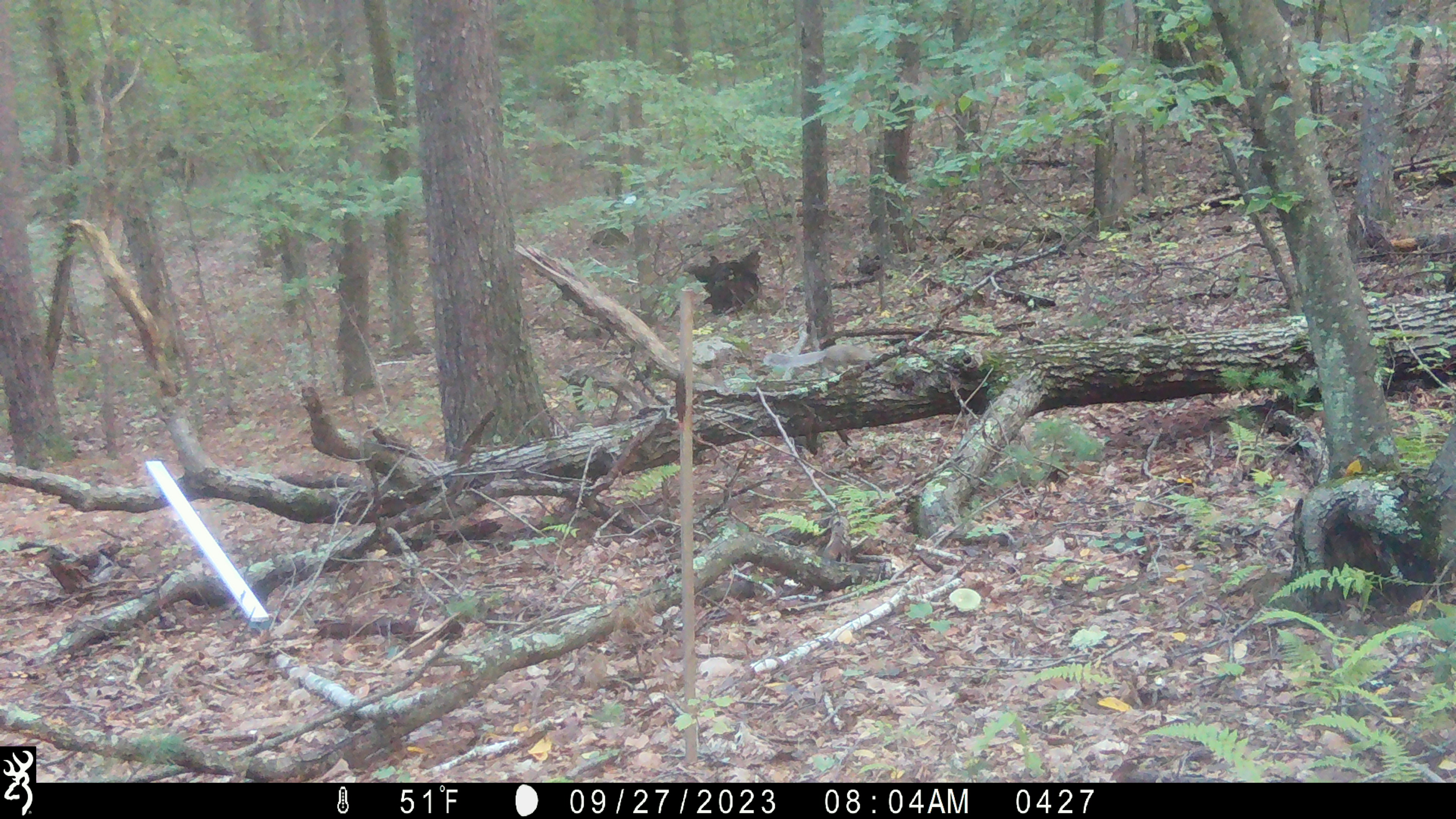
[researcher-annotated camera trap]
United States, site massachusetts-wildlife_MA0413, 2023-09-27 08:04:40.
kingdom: Animalia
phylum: Chordata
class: Mammalia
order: Rodentia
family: Sciuridae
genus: Sciurus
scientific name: Sciurus carolinensis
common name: gray squirrel